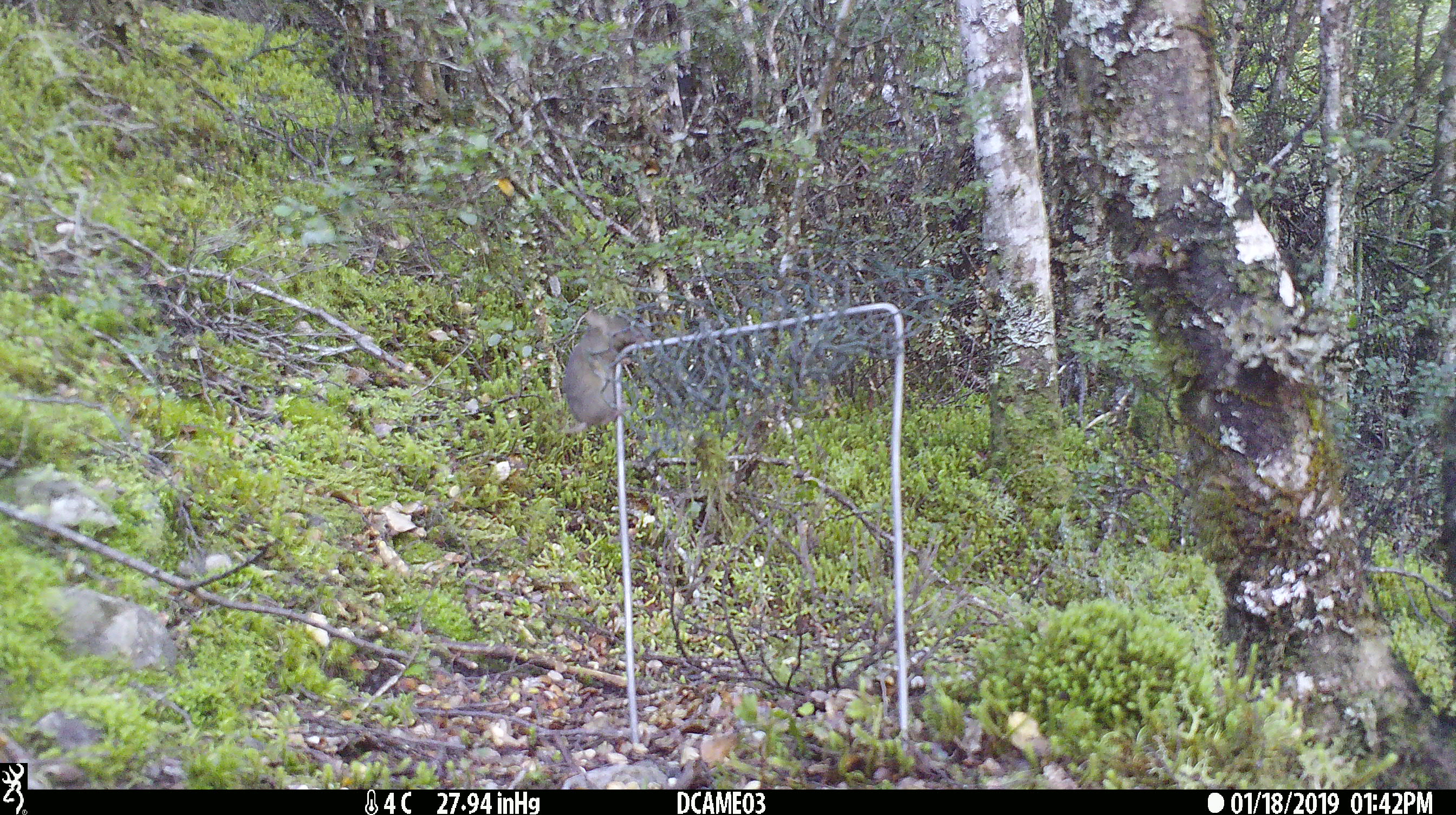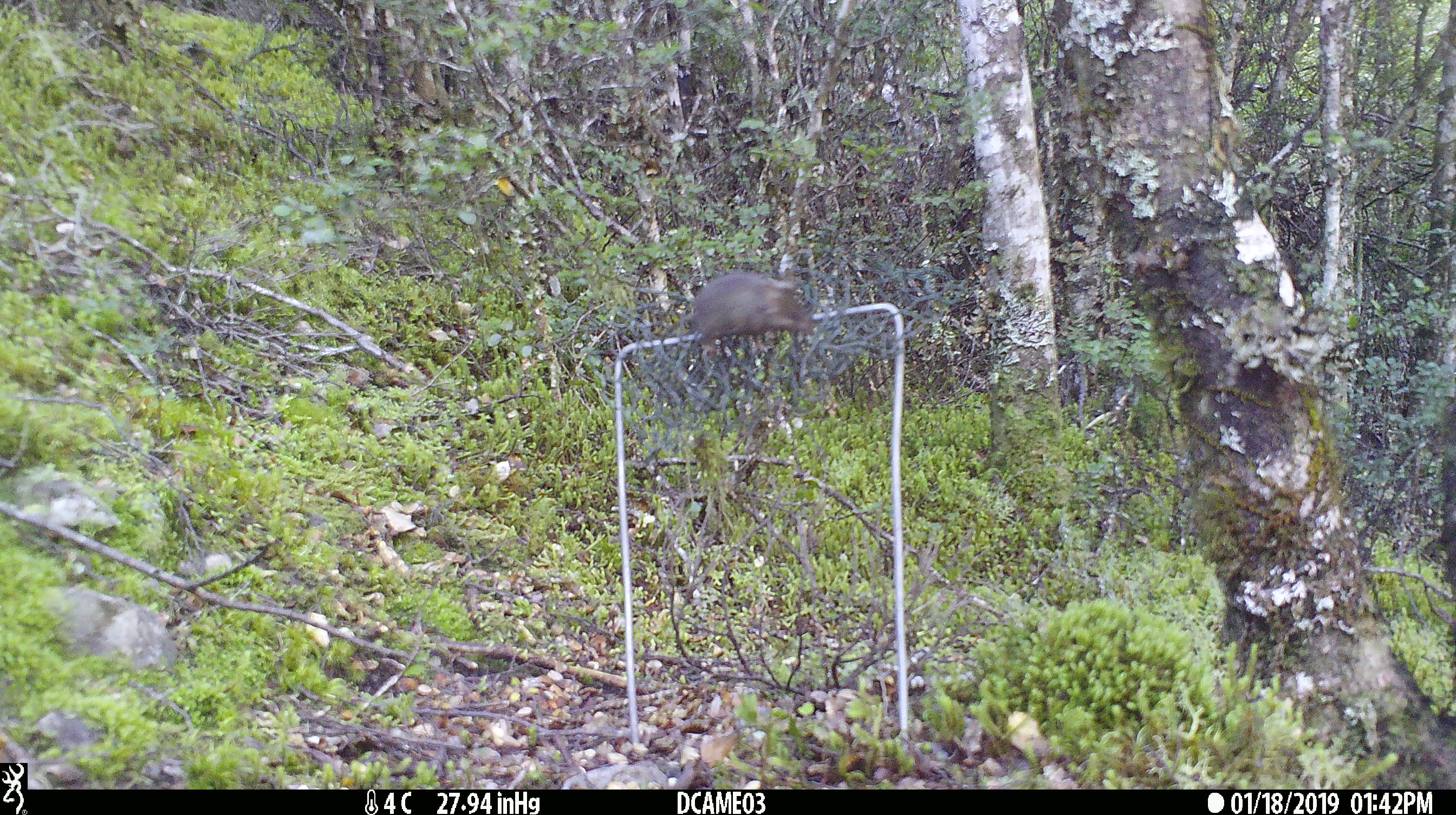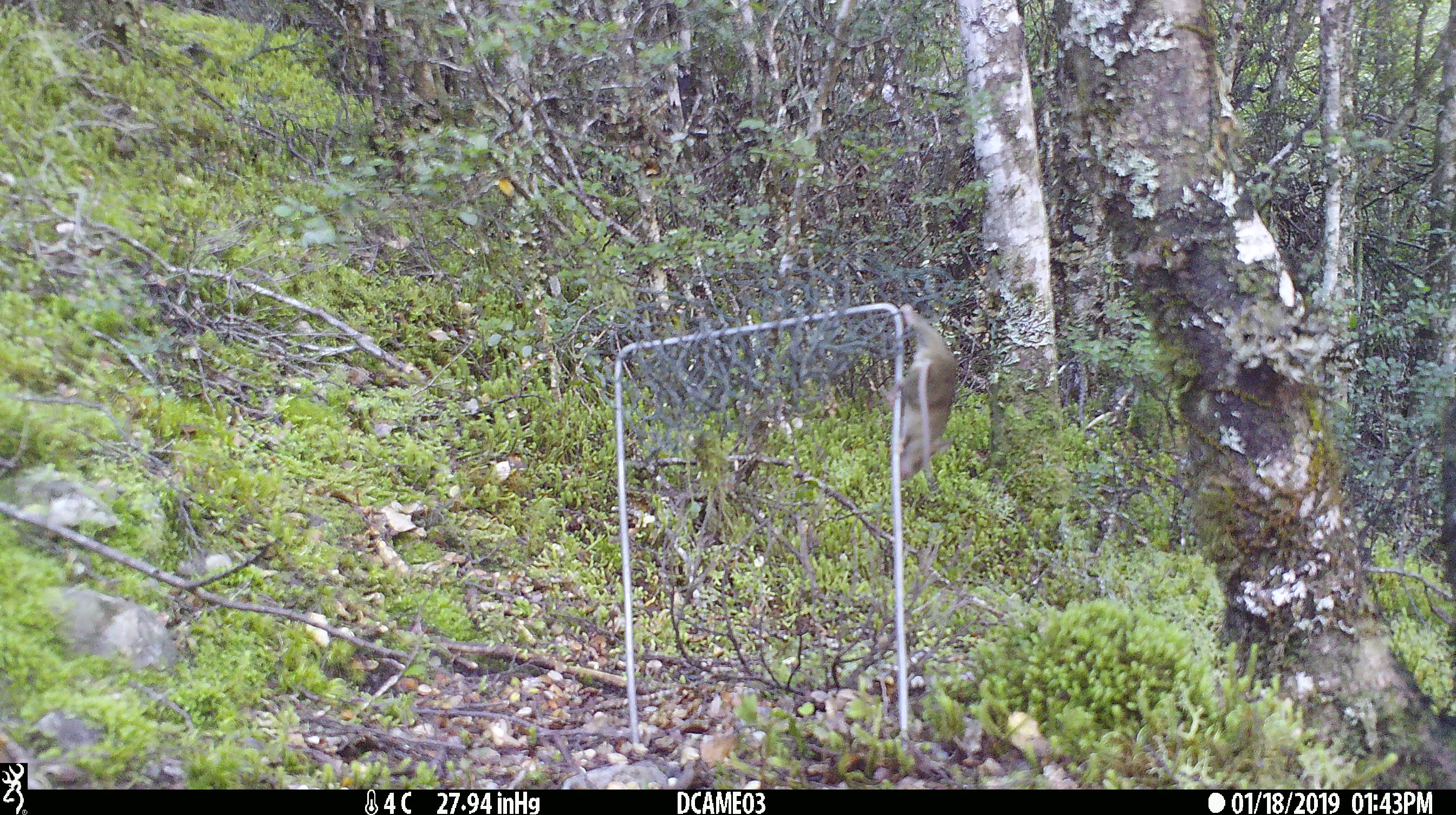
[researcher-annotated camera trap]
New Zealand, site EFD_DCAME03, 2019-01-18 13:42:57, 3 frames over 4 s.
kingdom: Animalia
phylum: Chordata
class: Mammalia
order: Rodentia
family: Muridae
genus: Mus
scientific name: Mus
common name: mouse